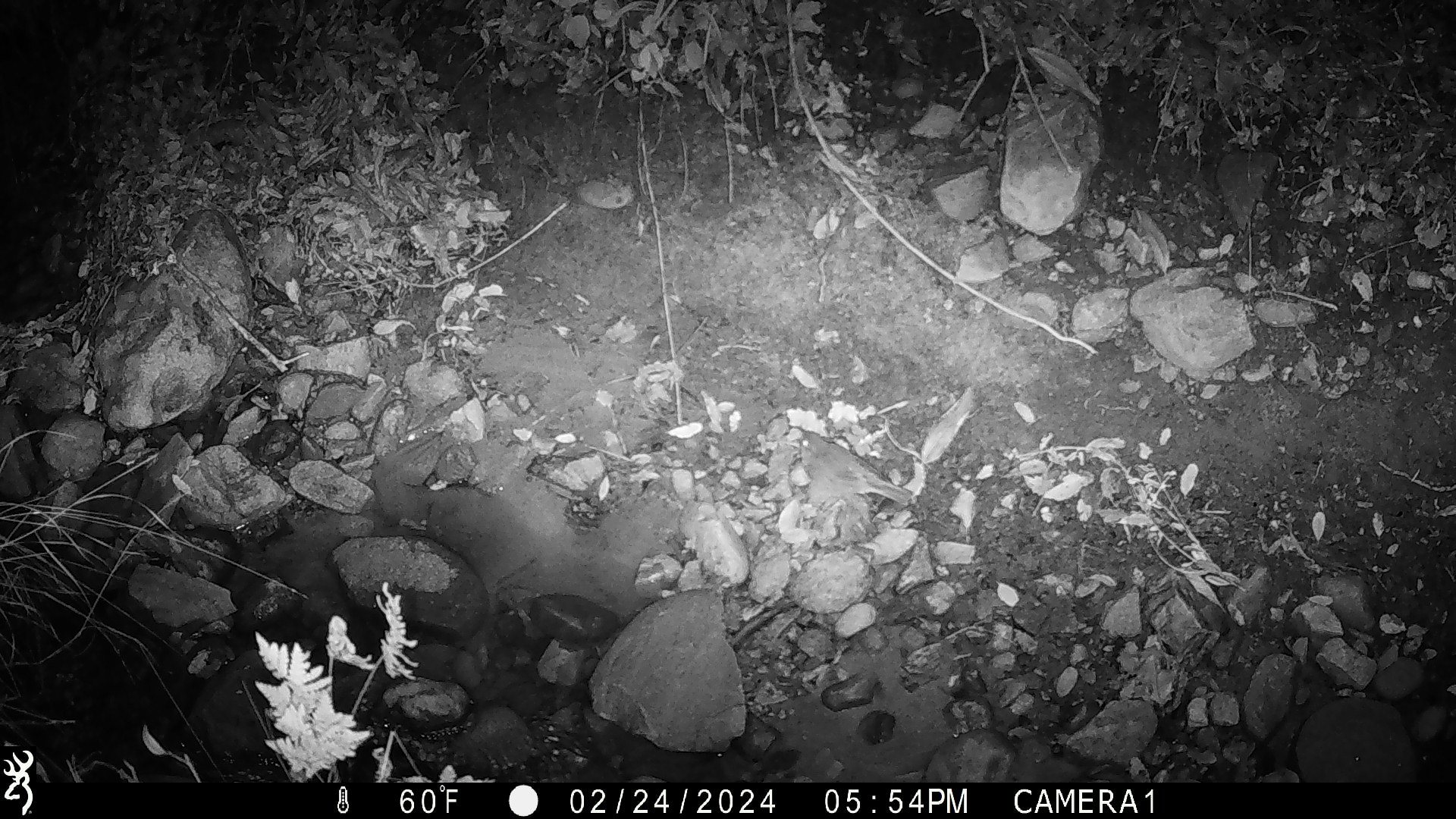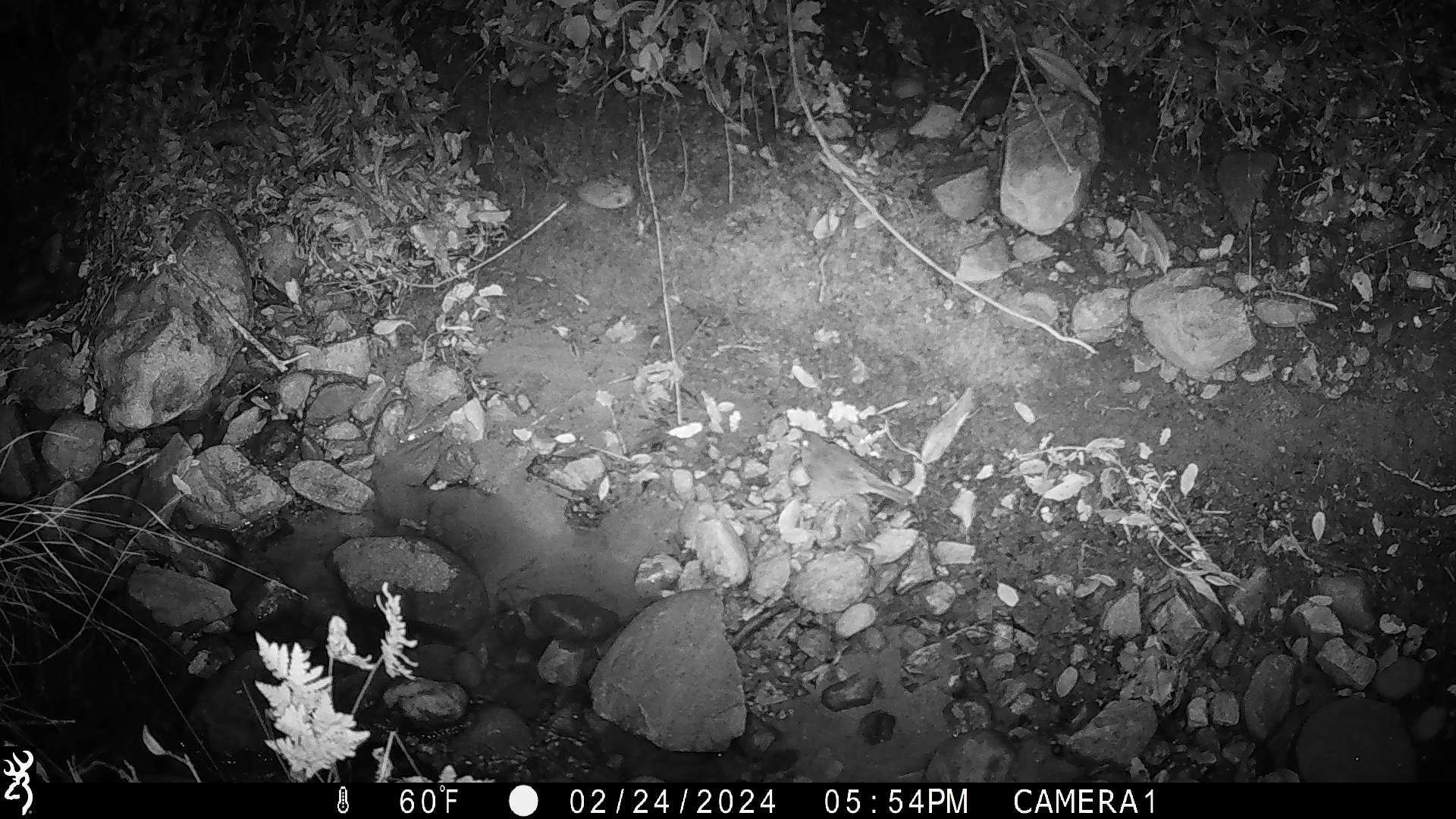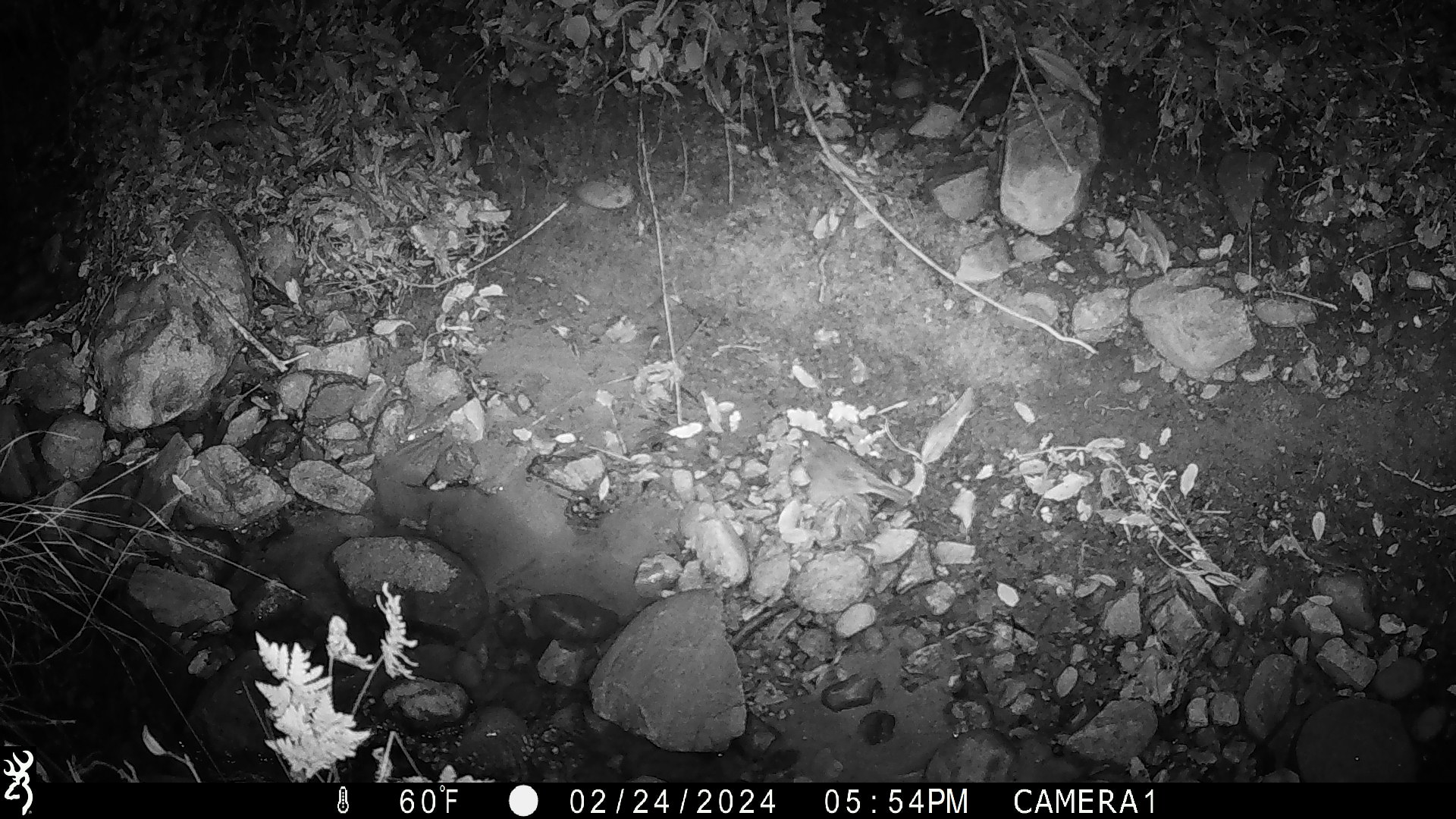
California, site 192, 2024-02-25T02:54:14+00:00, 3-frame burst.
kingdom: Animalia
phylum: Chordata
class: Aves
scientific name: Aves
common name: bird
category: unknown bird